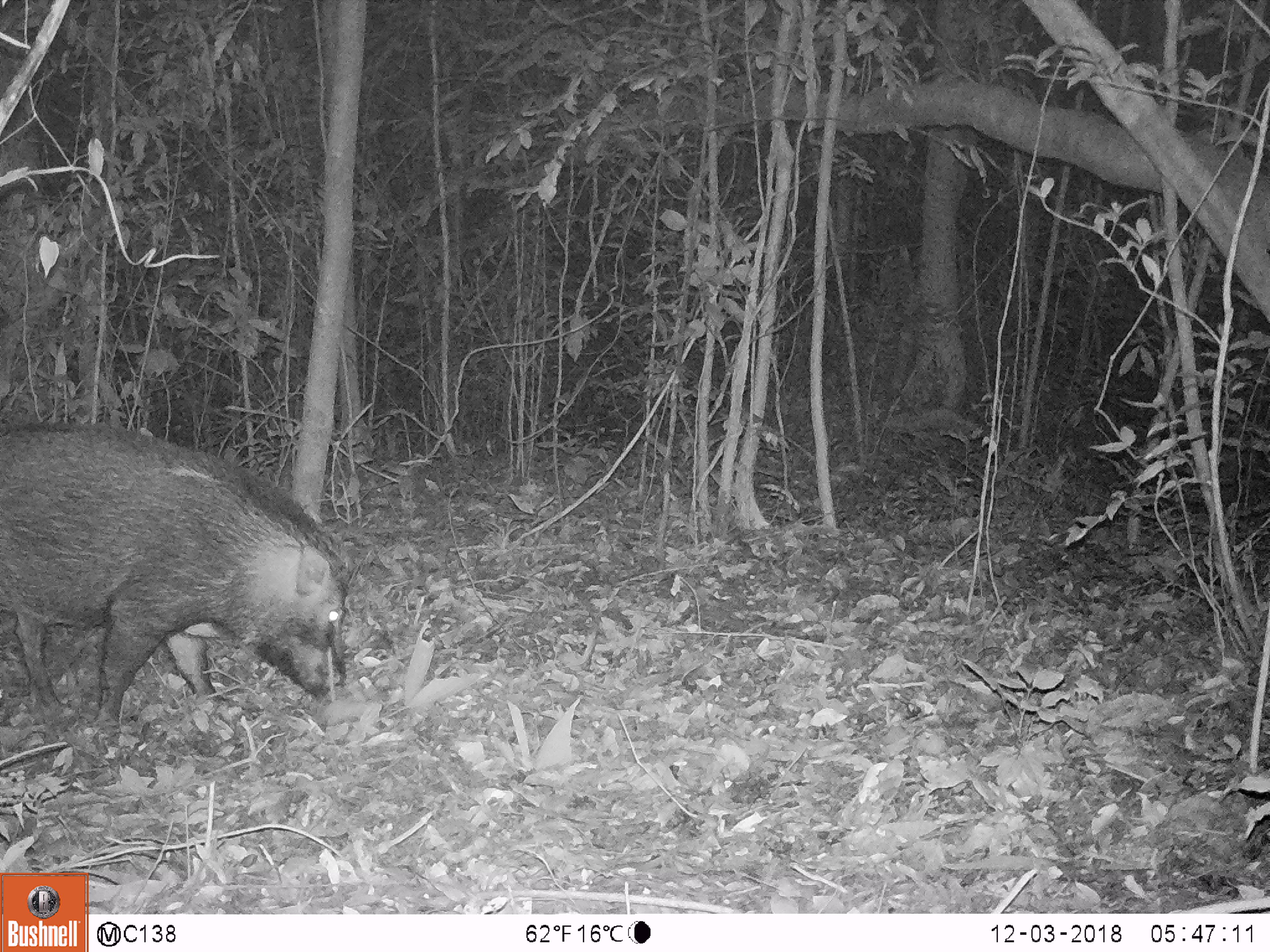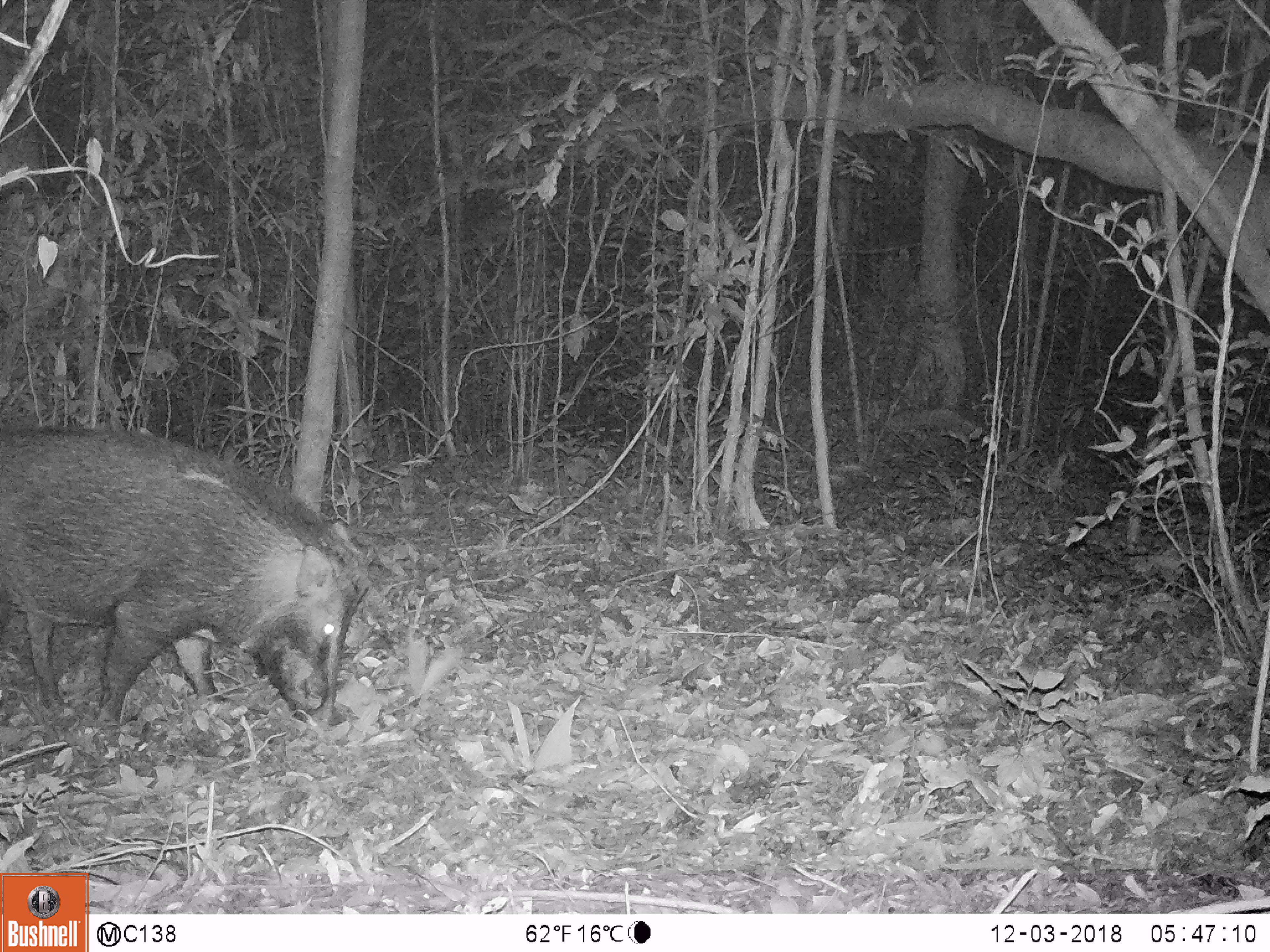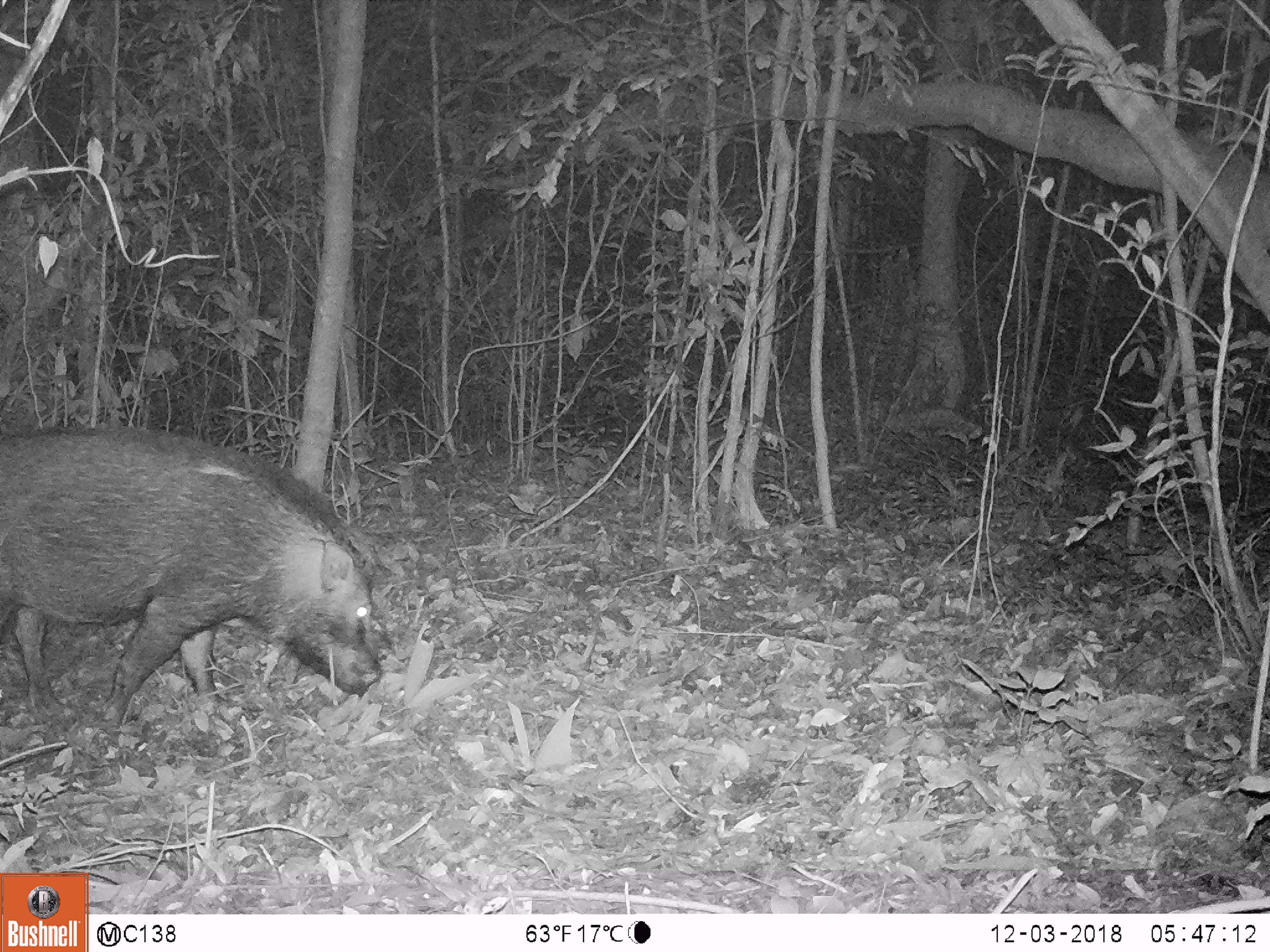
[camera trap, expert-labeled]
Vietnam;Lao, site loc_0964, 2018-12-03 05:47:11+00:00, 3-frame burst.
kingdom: Animalia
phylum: Chordata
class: Mammalia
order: Artiodactyla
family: Suidae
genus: Sus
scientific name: Sus scrofa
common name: eurasian wild pig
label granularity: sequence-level